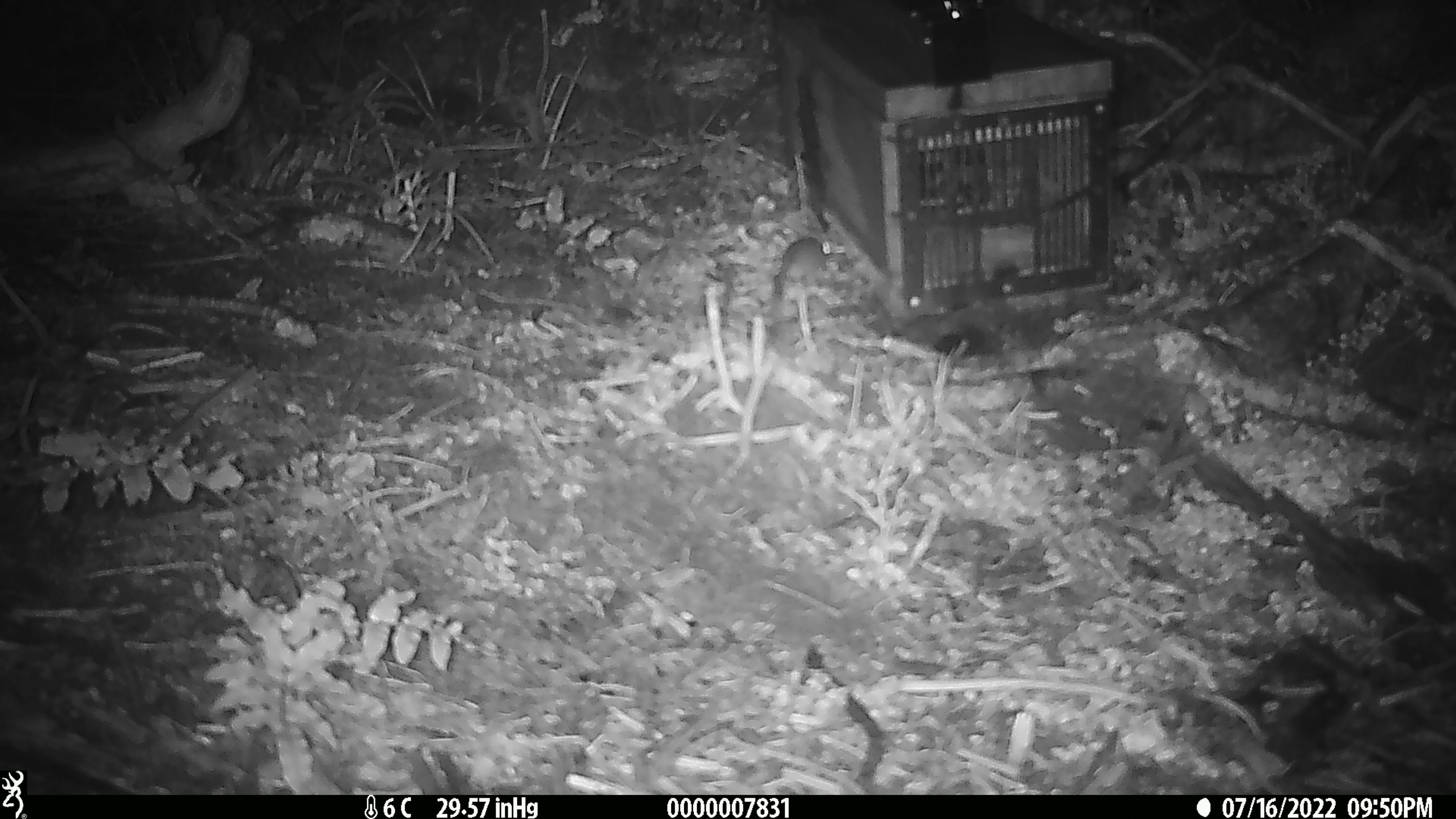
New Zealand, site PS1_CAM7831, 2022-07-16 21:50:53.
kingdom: Animalia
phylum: Chordata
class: Mammalia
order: Rodentia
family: Muridae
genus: Mus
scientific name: Mus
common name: mouse